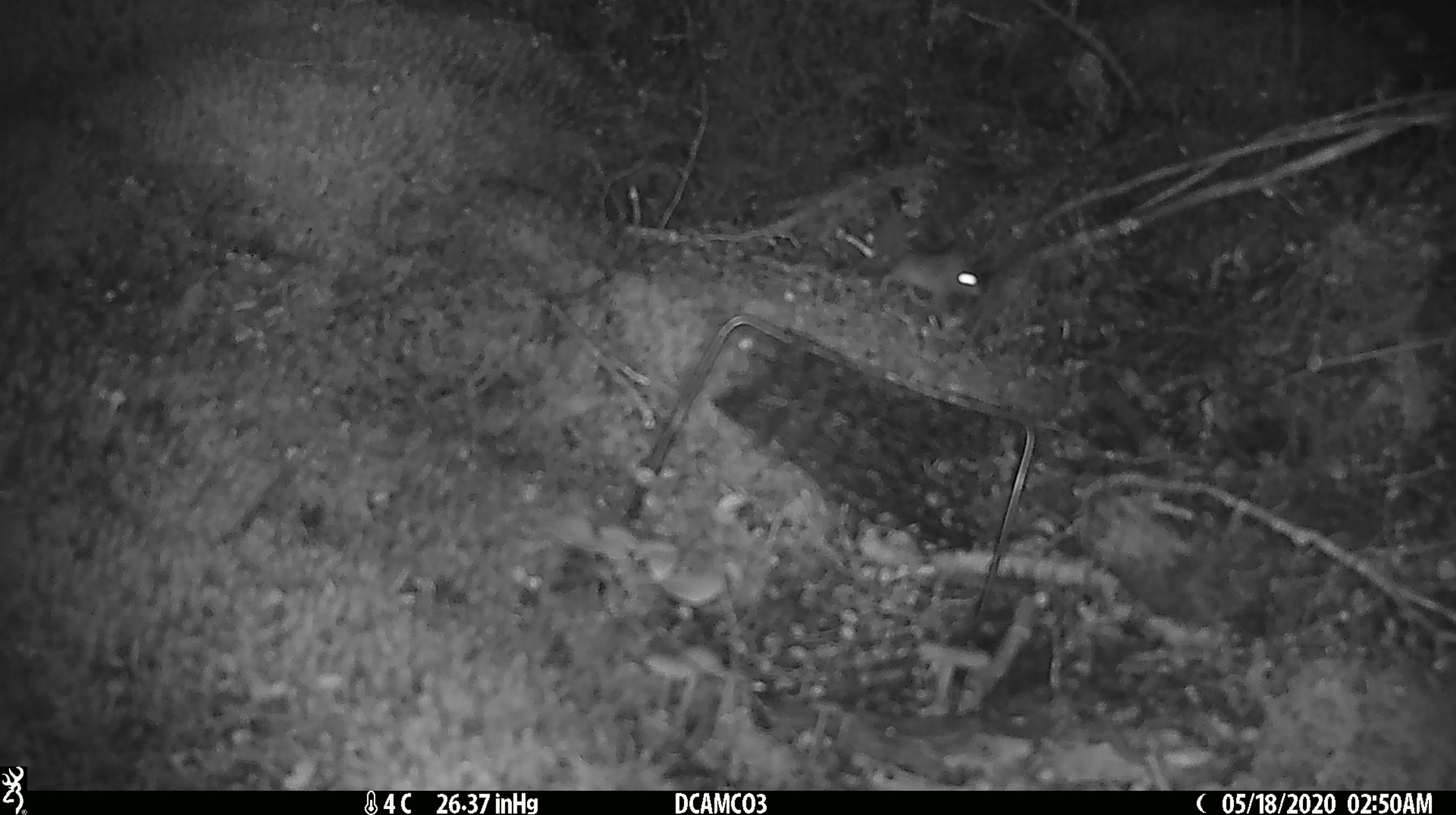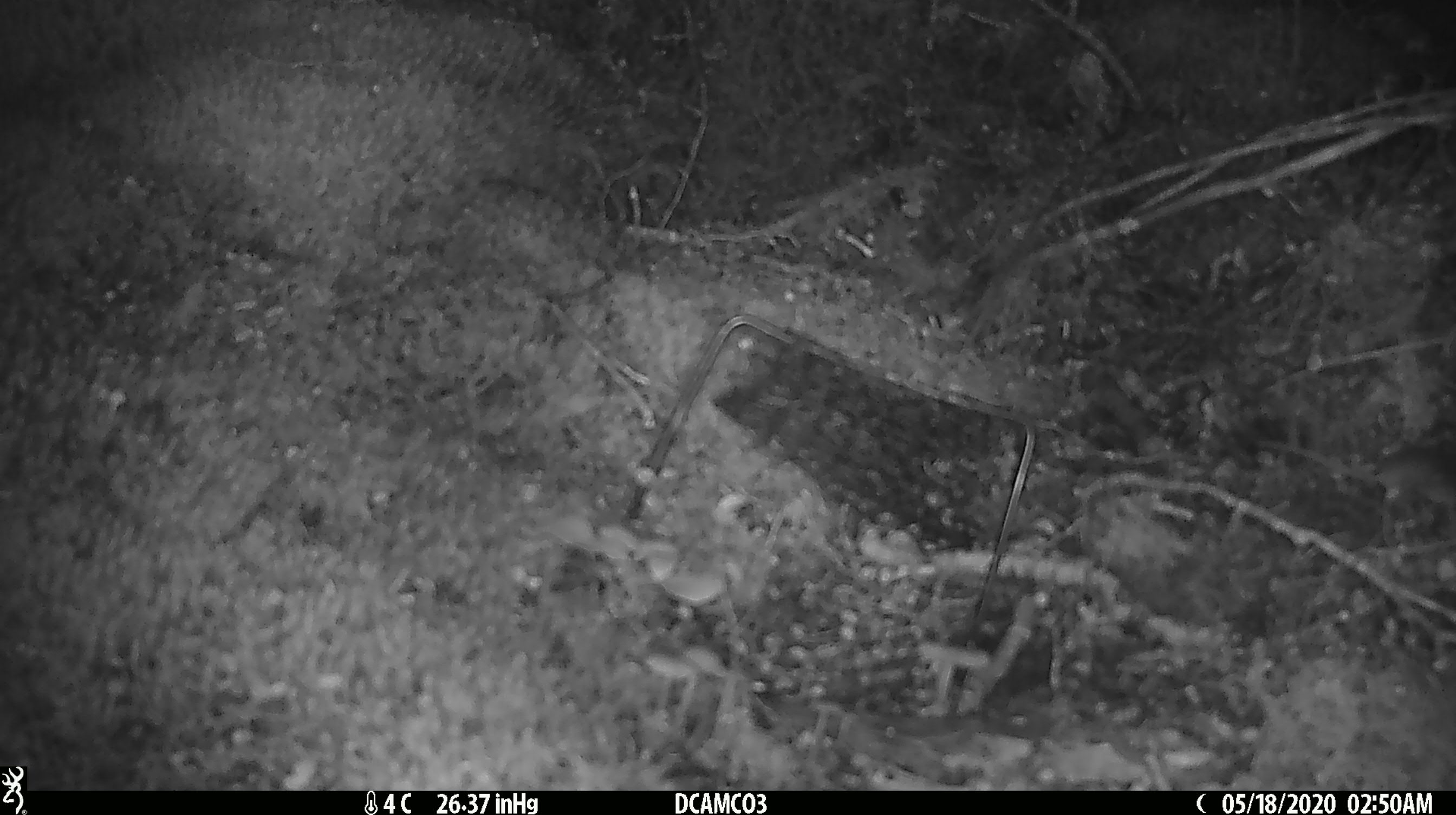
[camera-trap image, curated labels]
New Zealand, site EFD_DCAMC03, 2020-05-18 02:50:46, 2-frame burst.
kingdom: Animalia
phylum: Chordata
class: Mammalia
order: Rodentia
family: Muridae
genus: Mus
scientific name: Mus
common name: mouse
Mouse (Mus).